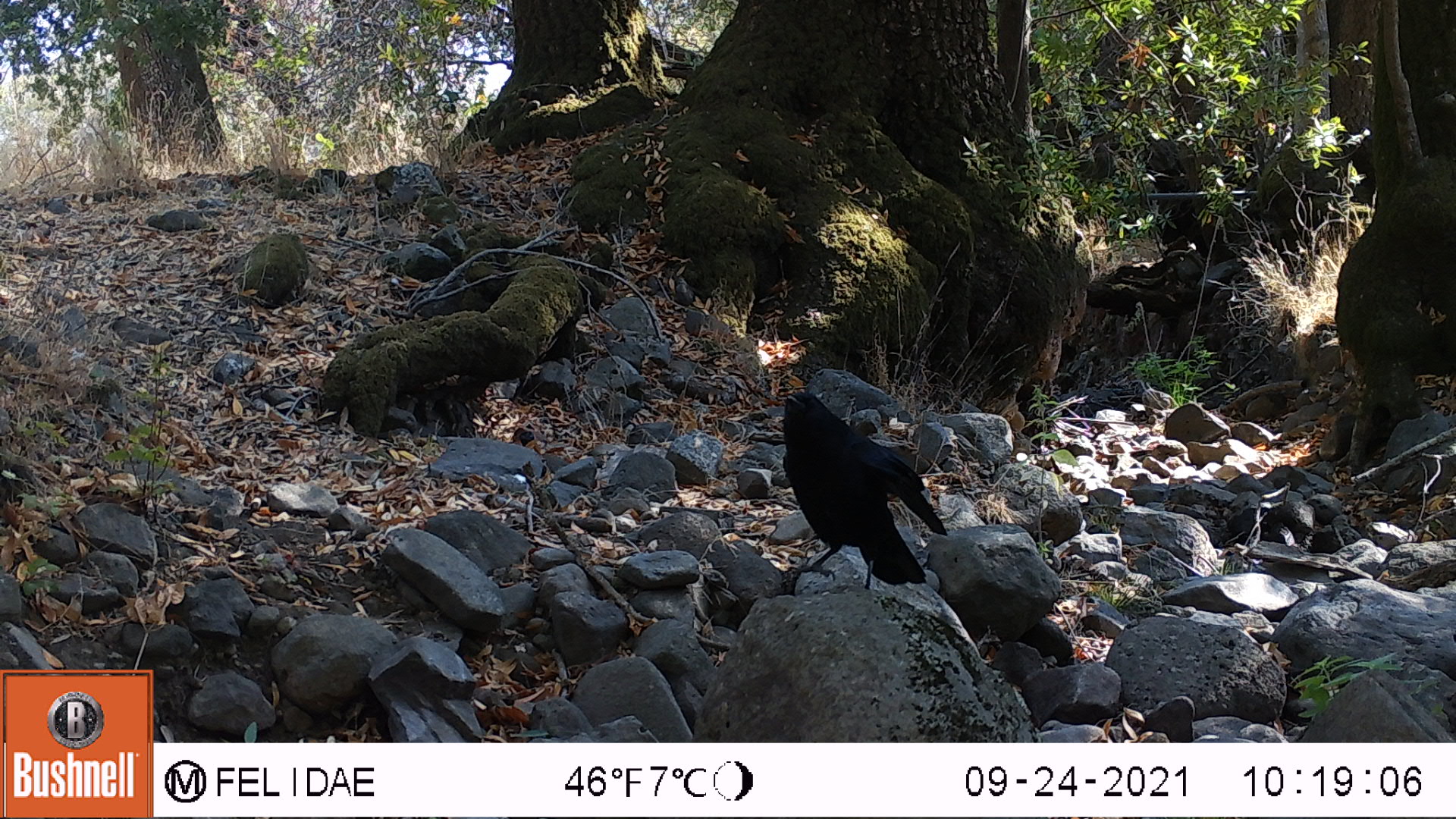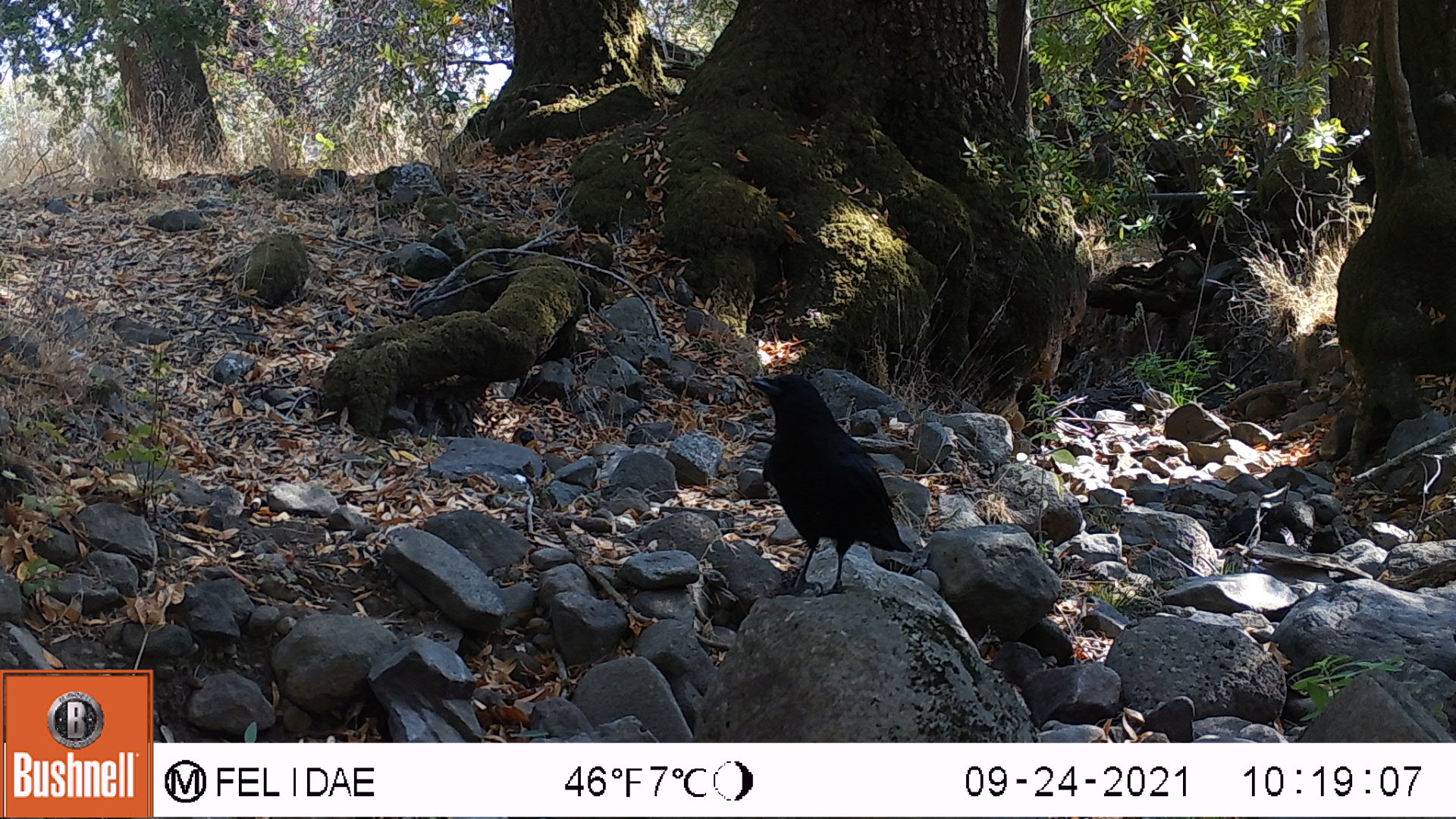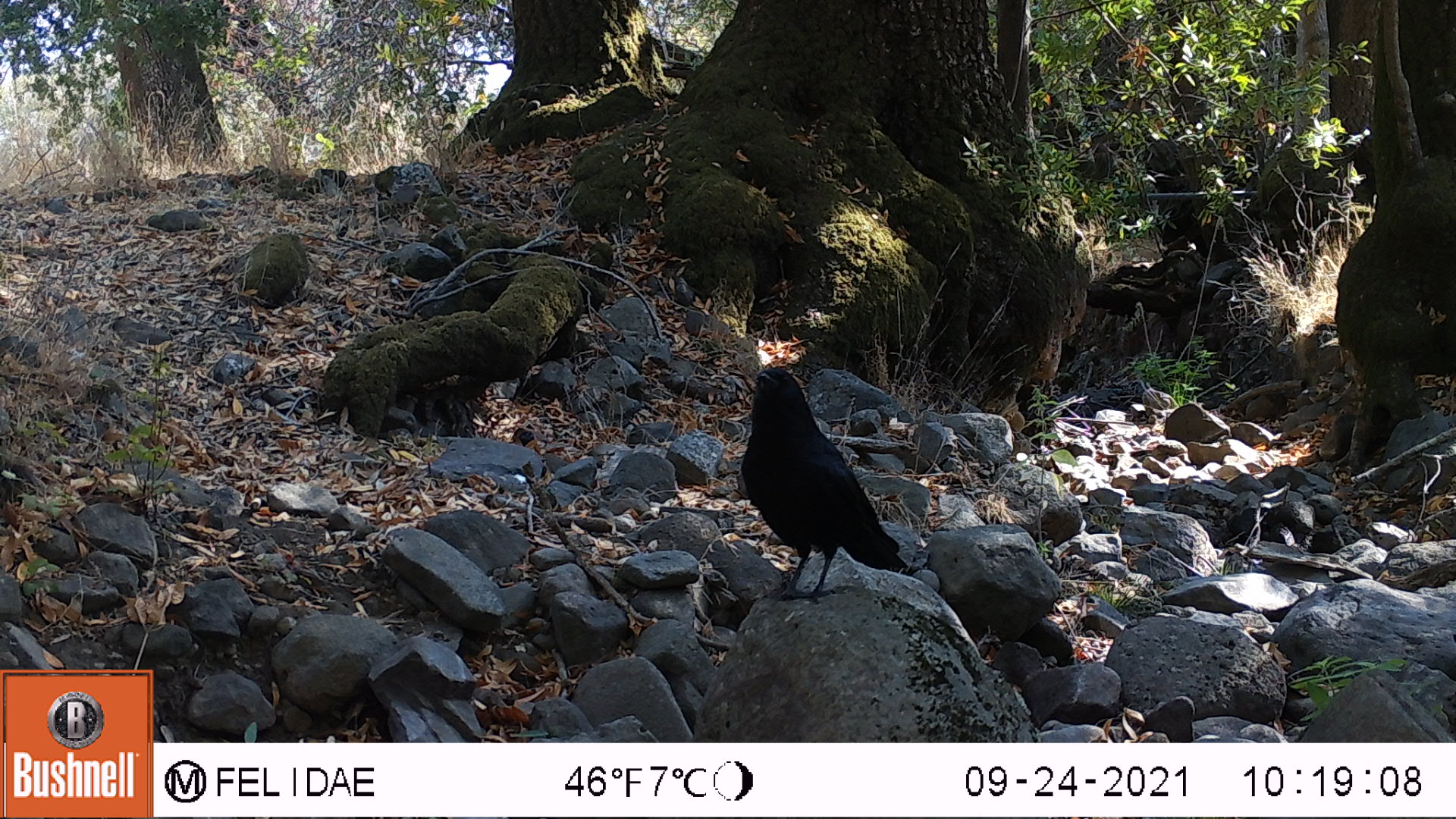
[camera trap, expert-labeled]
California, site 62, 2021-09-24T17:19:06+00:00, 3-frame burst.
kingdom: Animalia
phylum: Chordata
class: Aves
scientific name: Aves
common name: bird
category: unknown bird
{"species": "unknown bird (bird) (Aves)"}